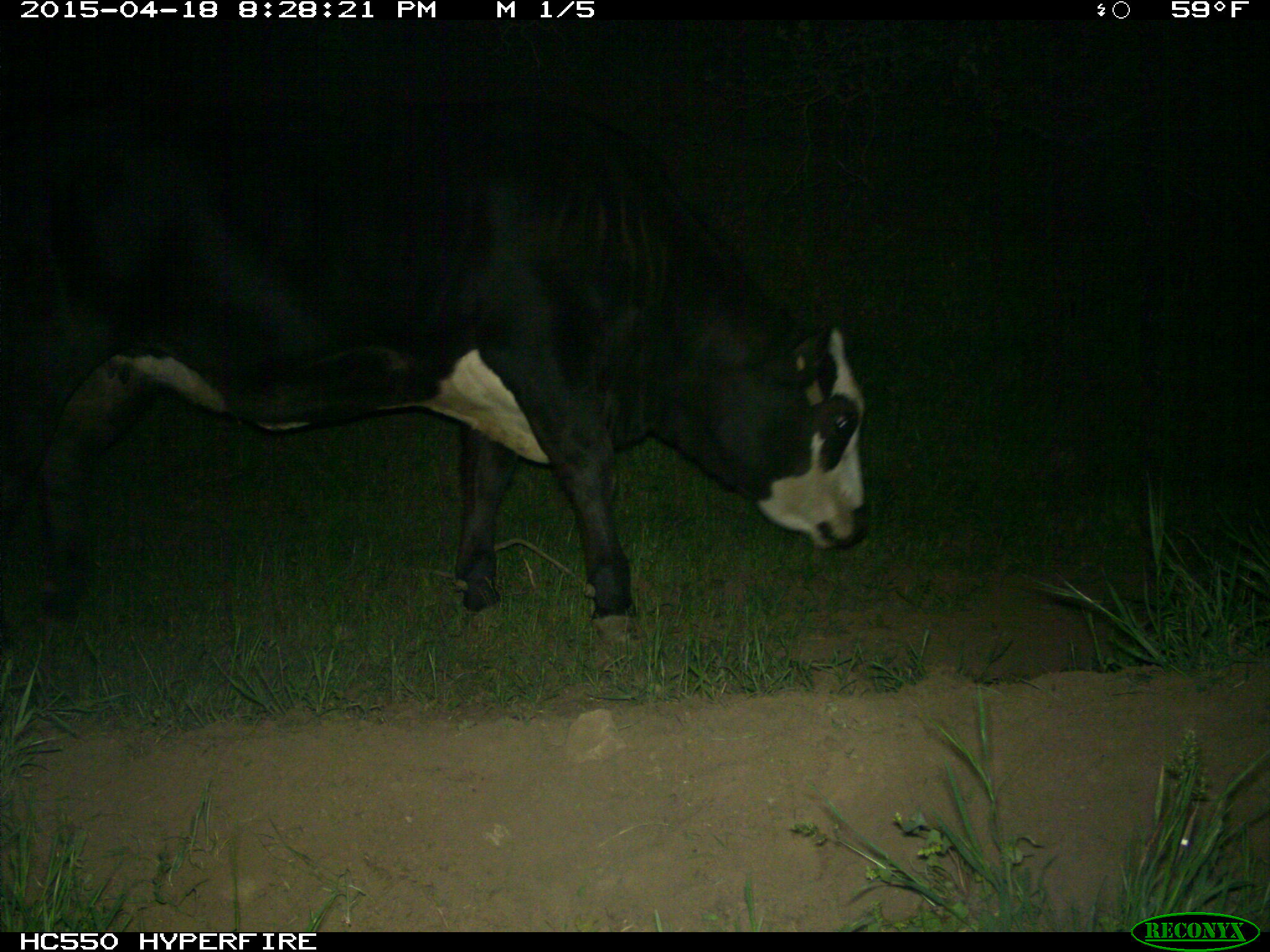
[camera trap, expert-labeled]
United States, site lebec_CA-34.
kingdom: Animalia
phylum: Chordata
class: Mammalia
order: Artiodactyla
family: Bovidae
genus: Bos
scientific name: Bos taurus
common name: domestic cow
Bos taurus (domestic cow).